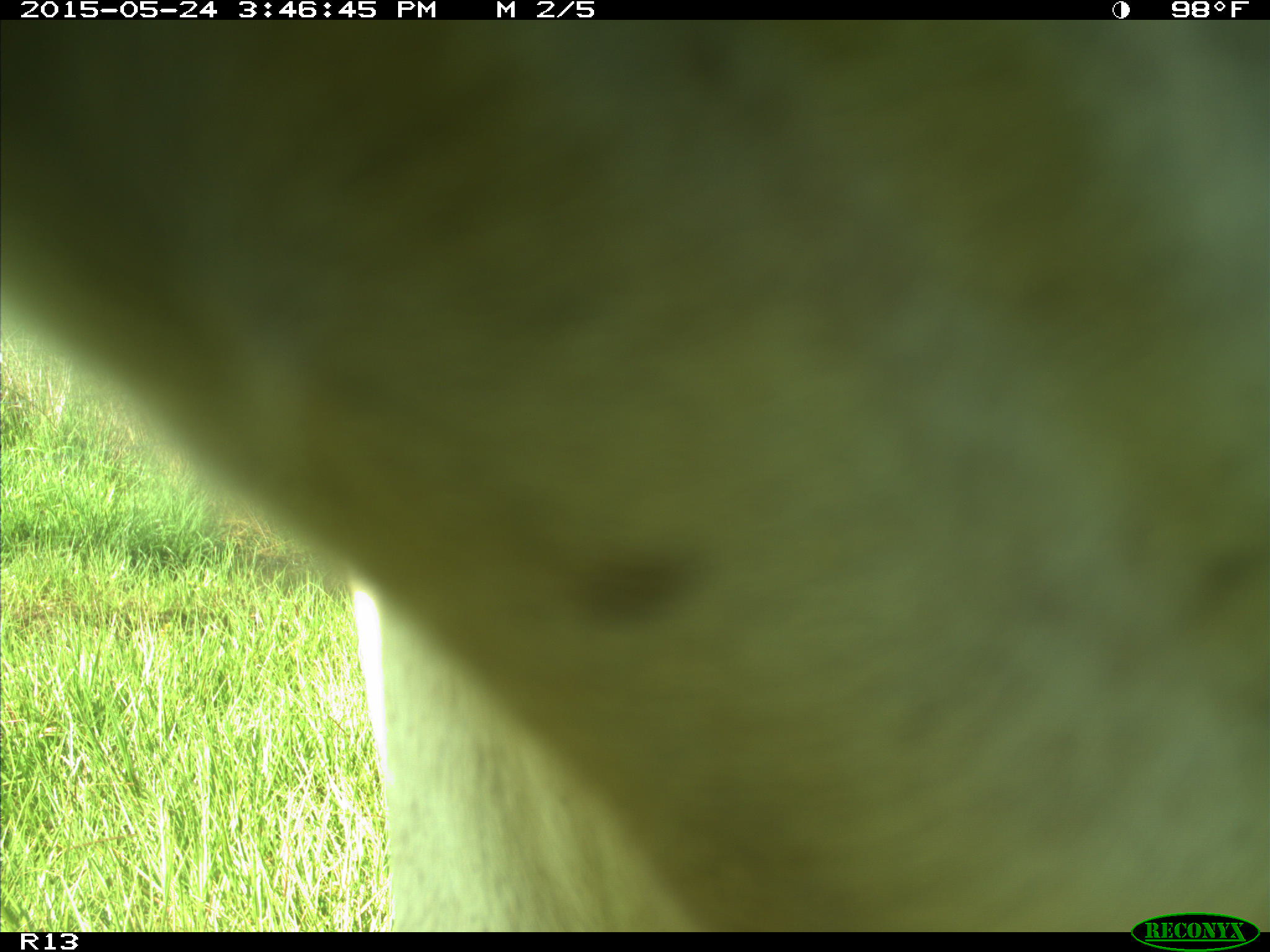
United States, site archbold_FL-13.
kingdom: Animalia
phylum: Chordata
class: Mammalia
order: Artiodactyla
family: Bovidae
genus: Bos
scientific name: Bos taurus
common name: domestic cow